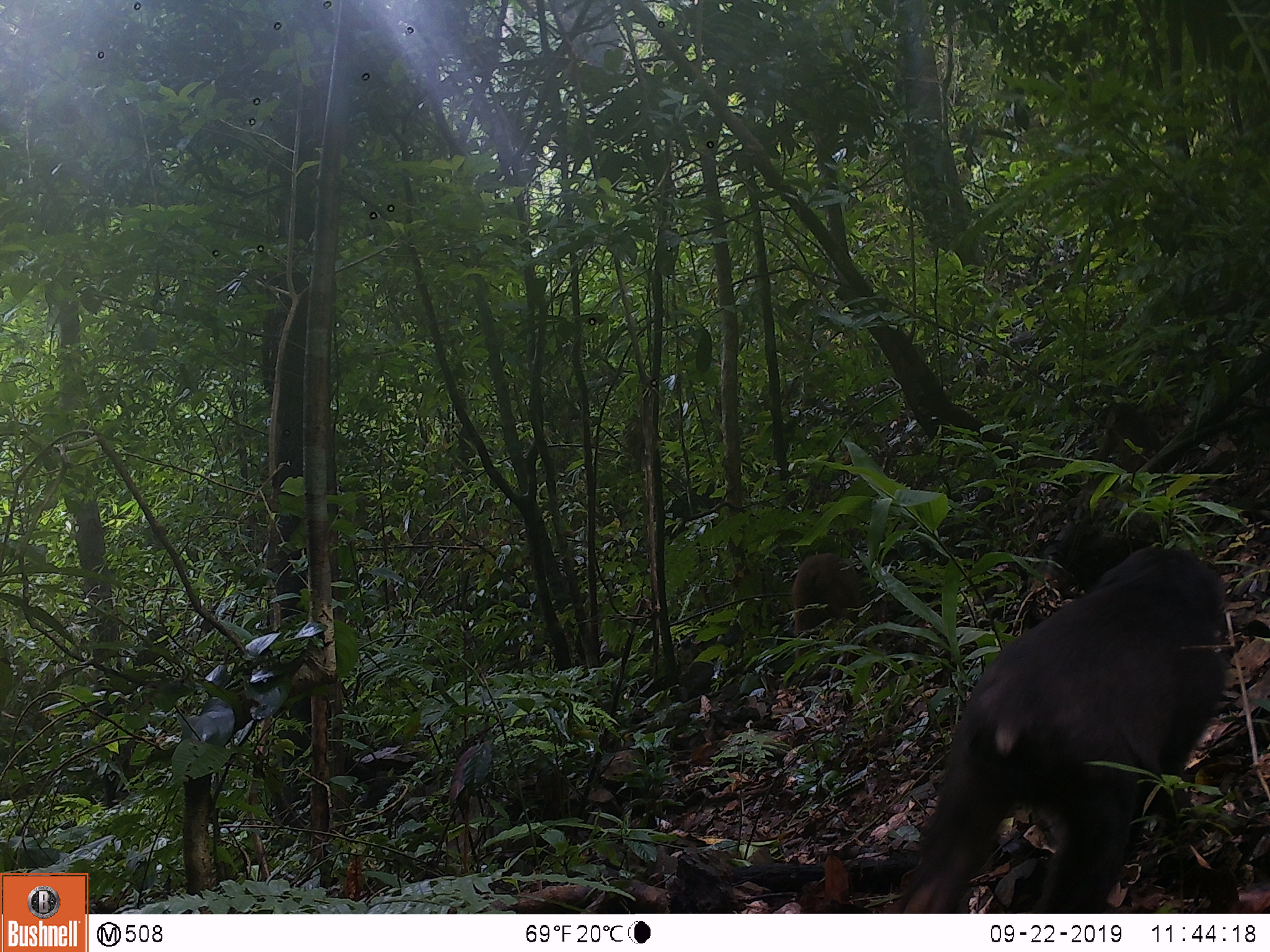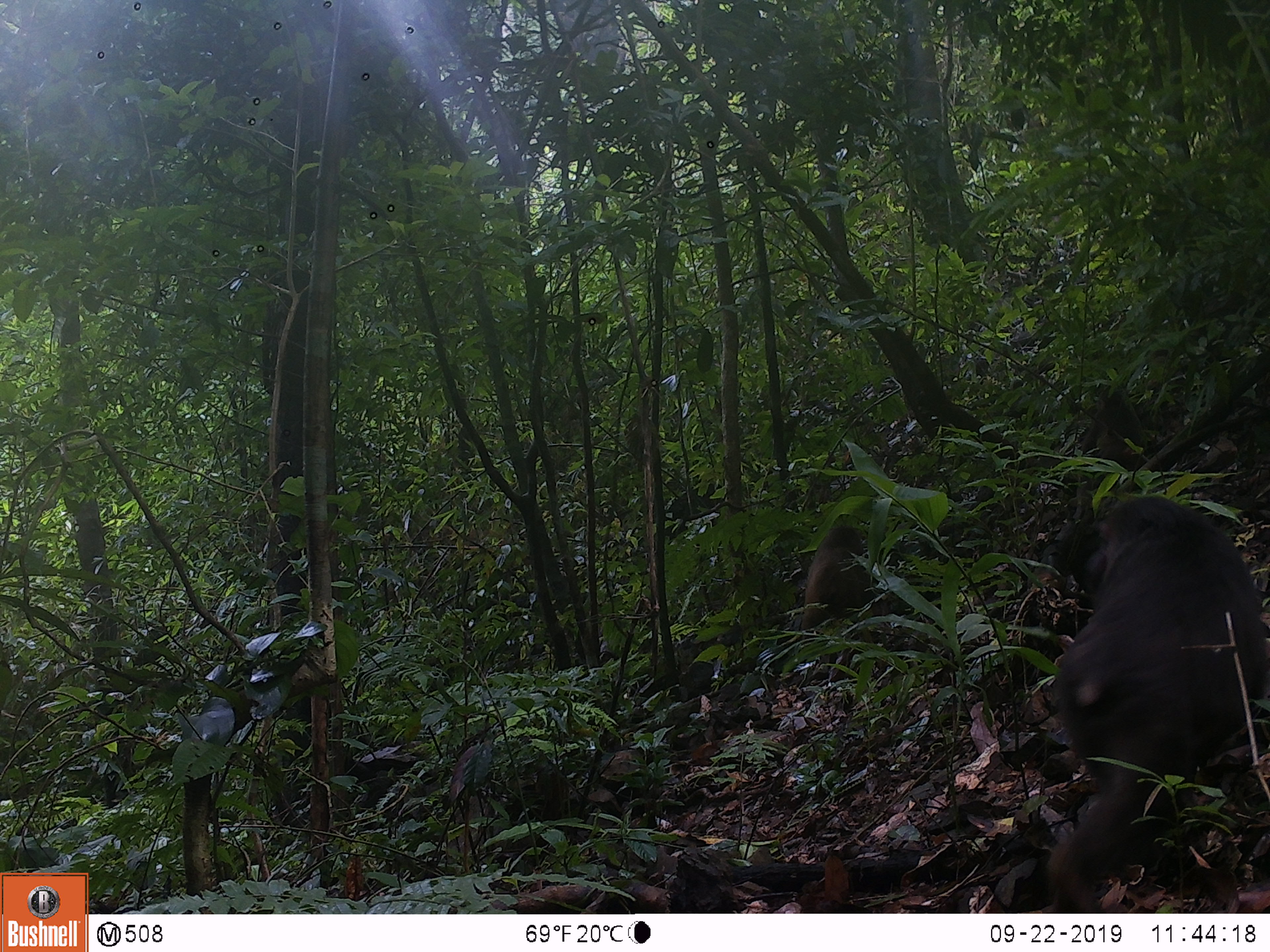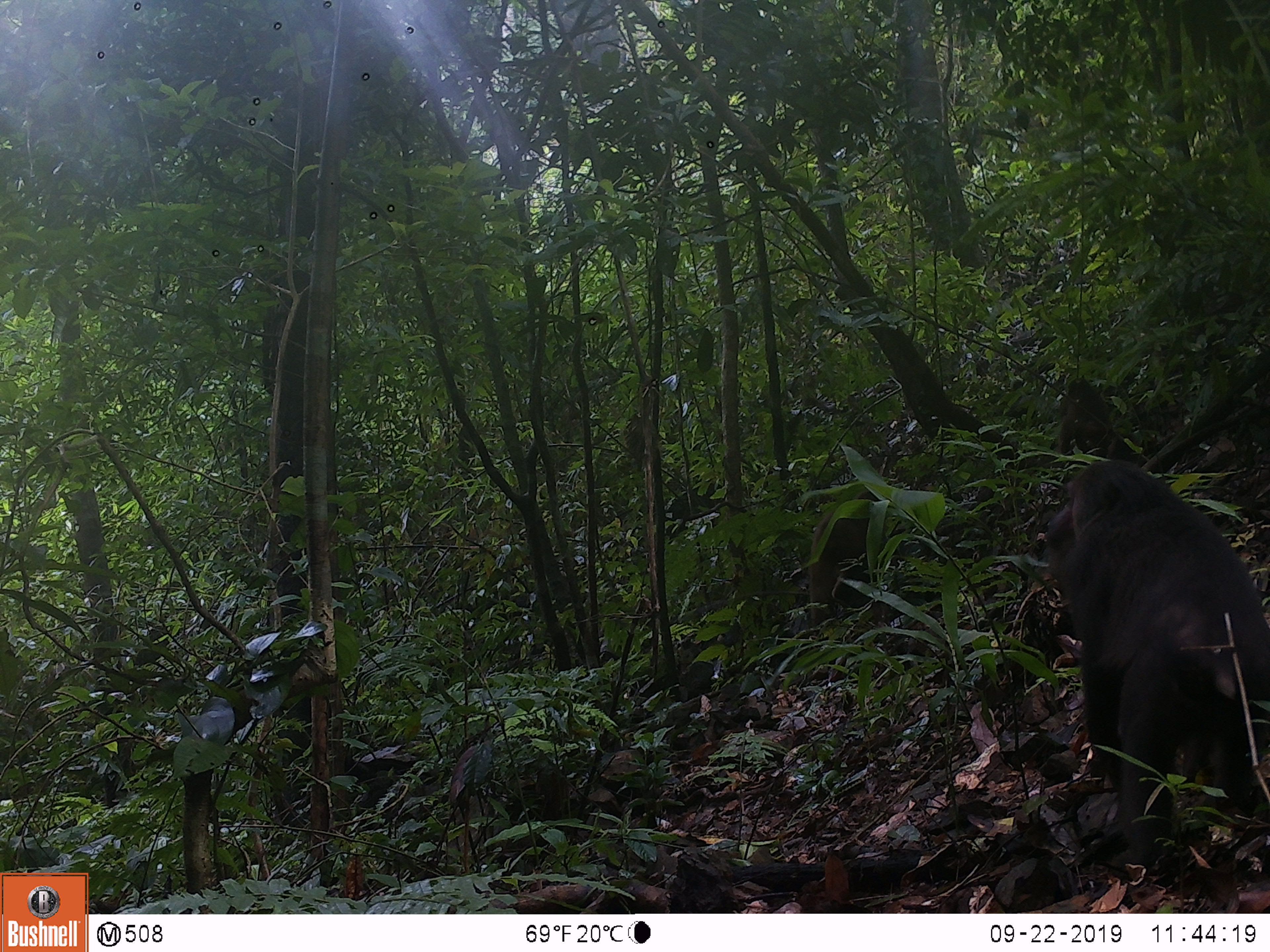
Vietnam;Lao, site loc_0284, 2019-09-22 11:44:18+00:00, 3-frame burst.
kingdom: Animalia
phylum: Chordata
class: Mammalia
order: Primates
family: Cercopithecidae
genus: Macaca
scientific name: Macaca arctoides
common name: stump-tailed macaque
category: stump tailed macaque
Stump tailed macaque (stump-tailed macaque) (Macaca arctoides). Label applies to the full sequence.